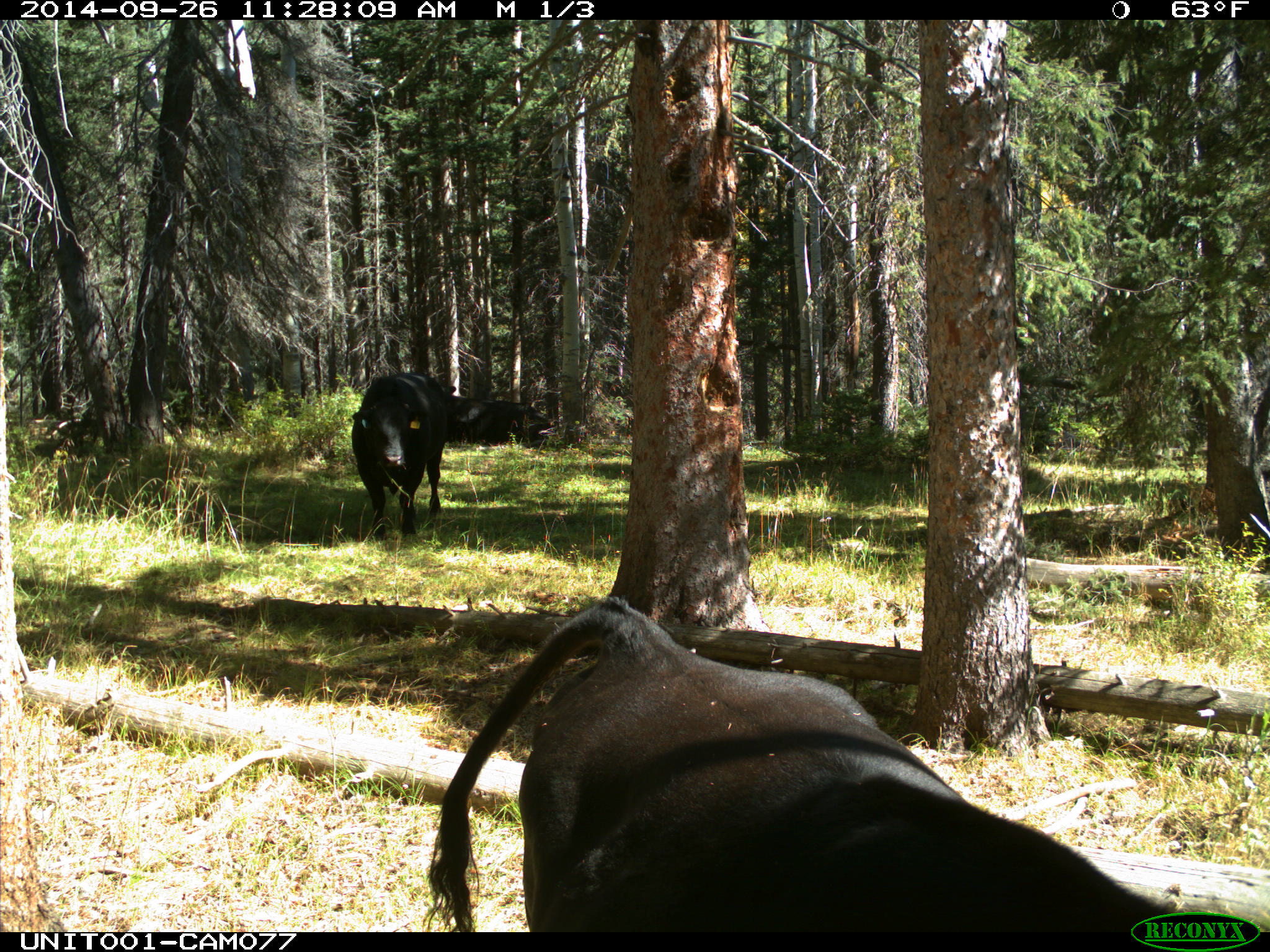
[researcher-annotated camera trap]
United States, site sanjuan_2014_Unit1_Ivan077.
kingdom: Animalia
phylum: Chordata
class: Mammalia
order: Artiodactyla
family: Bovidae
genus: Bos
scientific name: Bos taurus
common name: domestic cow